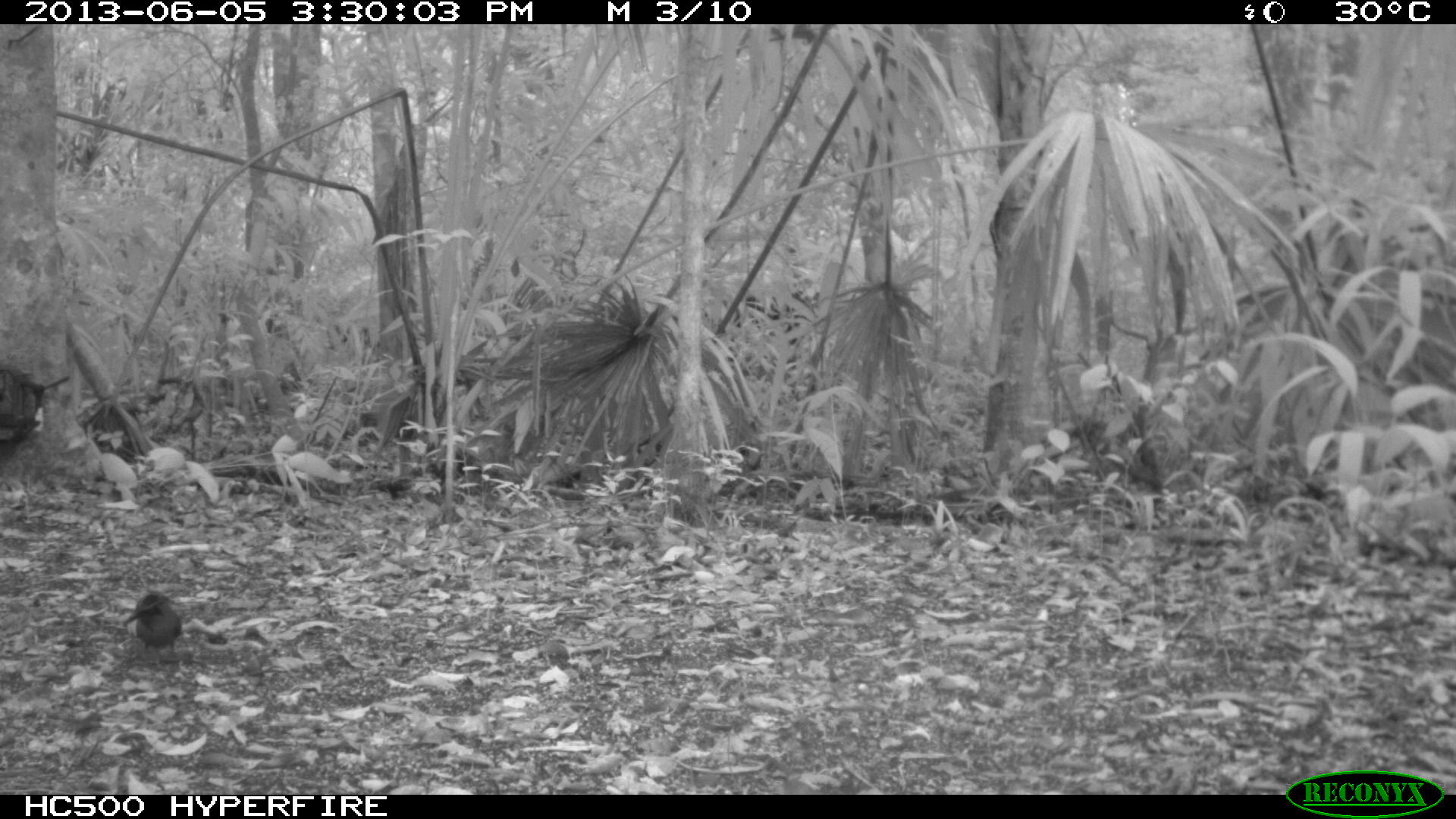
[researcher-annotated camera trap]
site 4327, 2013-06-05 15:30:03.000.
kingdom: Animalia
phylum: Chordata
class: Aves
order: Coraciiformes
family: Momotidae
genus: Momotus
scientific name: Momotus momota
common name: amazonian motmot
Momotus momota (amazonian motmot), count 1.